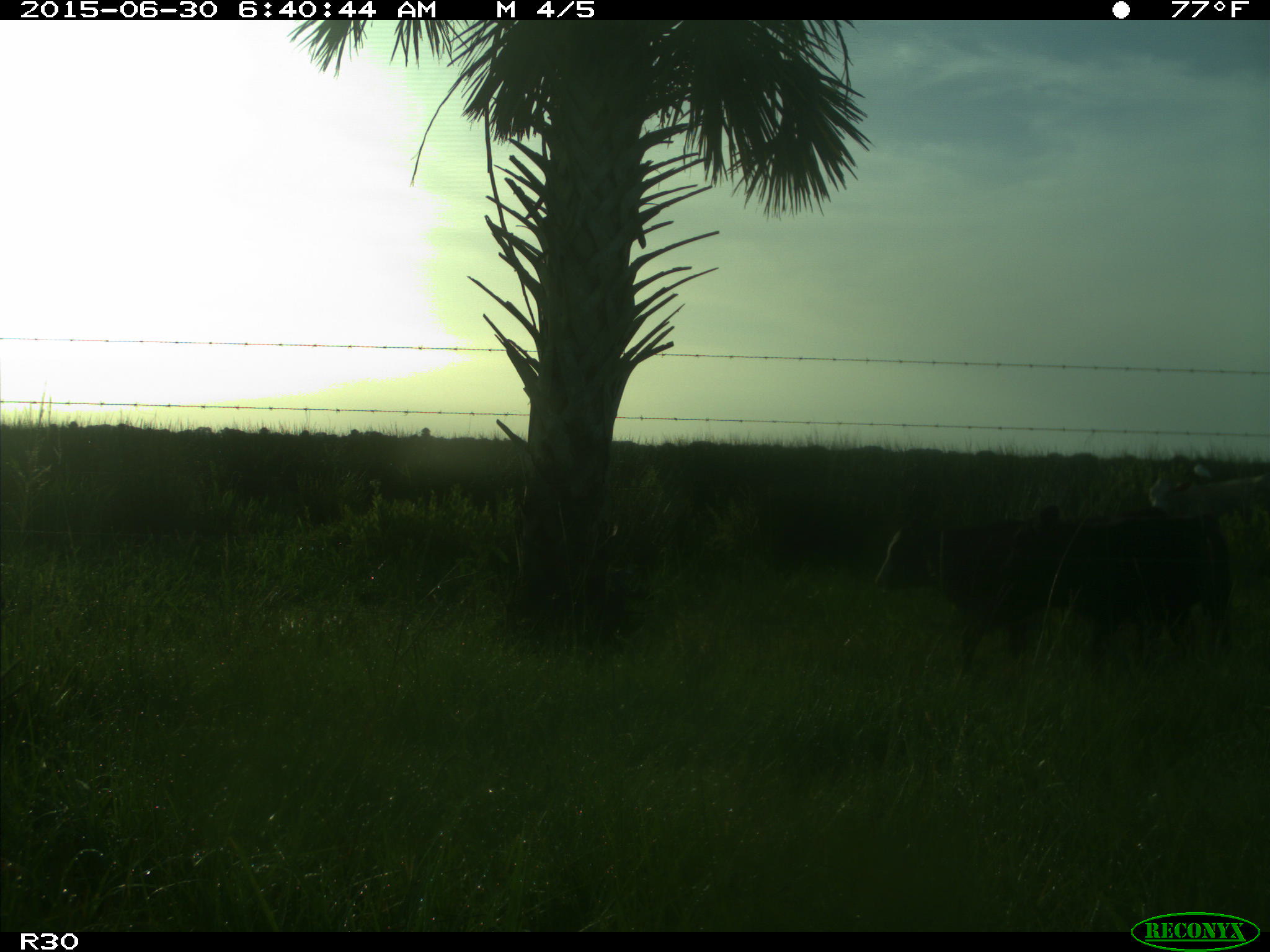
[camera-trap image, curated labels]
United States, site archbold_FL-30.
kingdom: Animalia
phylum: Chordata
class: Mammalia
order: Artiodactyla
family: Bovidae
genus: Bos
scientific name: Bos taurus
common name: domestic cow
Bos taurus (domestic cow).